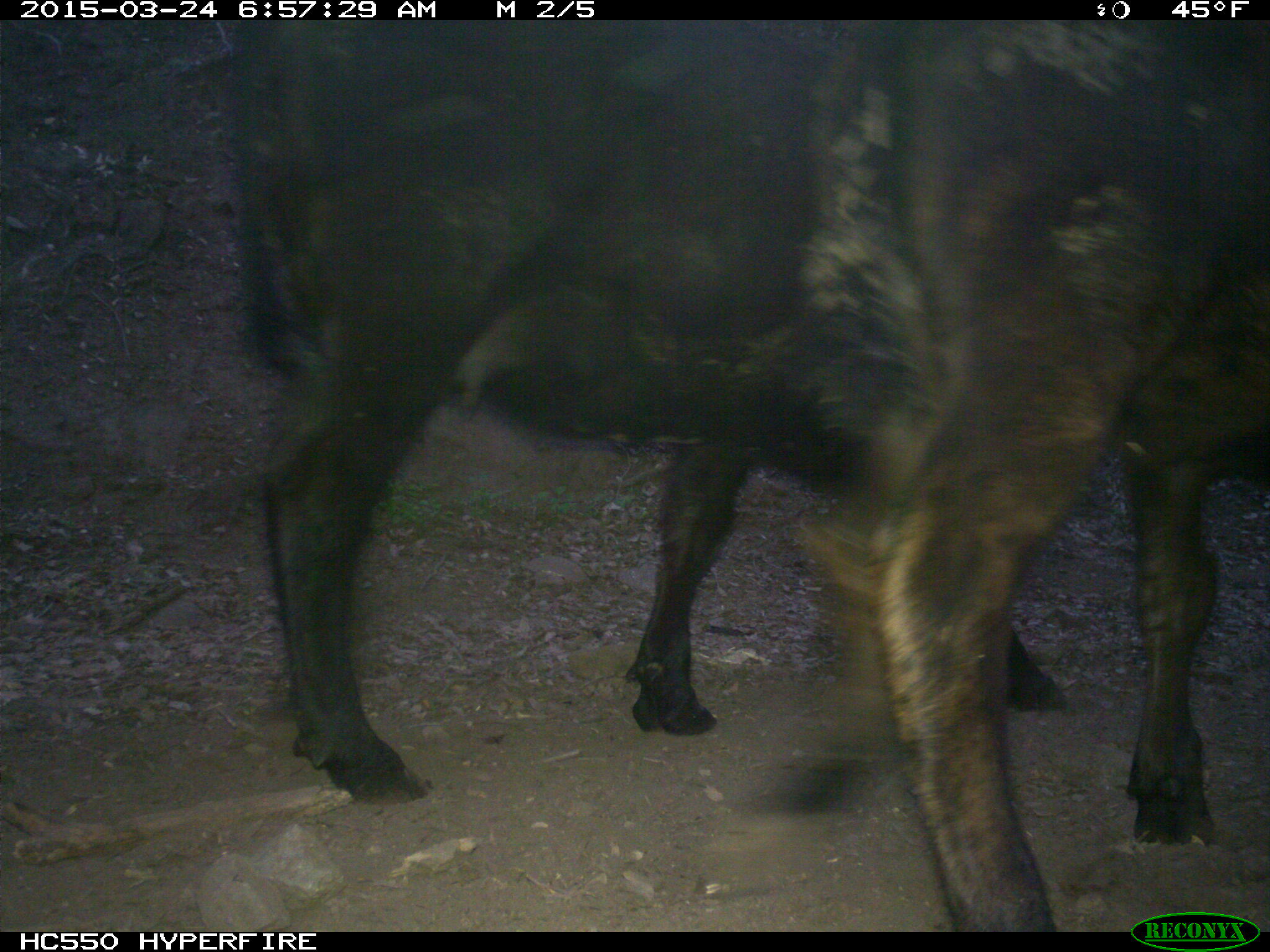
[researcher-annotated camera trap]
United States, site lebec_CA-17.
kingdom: Animalia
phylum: Chordata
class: Mammalia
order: Artiodactyla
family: Bovidae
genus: Bos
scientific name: Bos taurus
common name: domestic cow